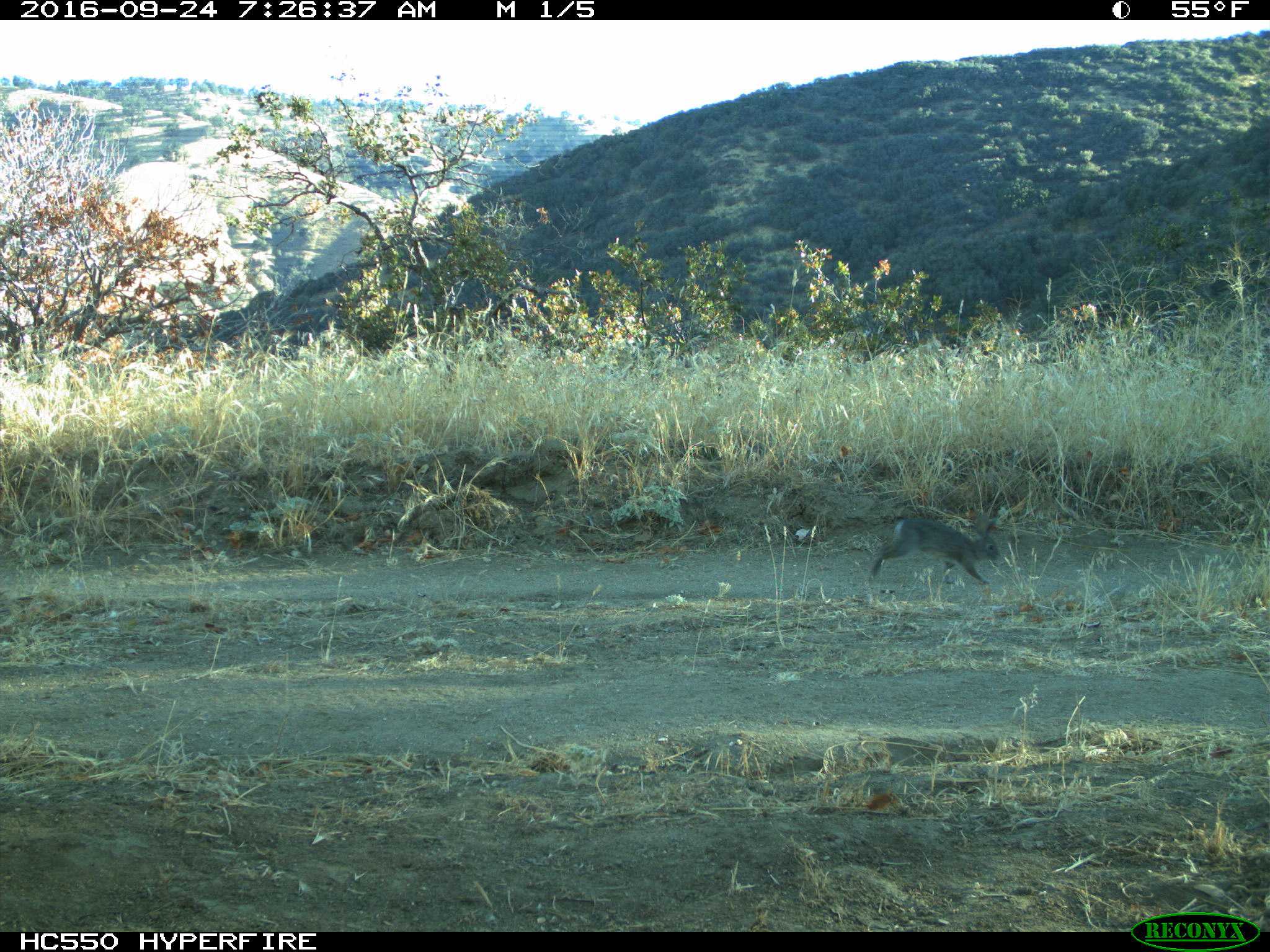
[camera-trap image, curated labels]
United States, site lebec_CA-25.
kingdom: Animalia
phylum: Chordata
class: Mammalia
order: Lagomorpha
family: Leporidae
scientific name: Leporidae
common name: rabbits and hares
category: unidentified rabbit